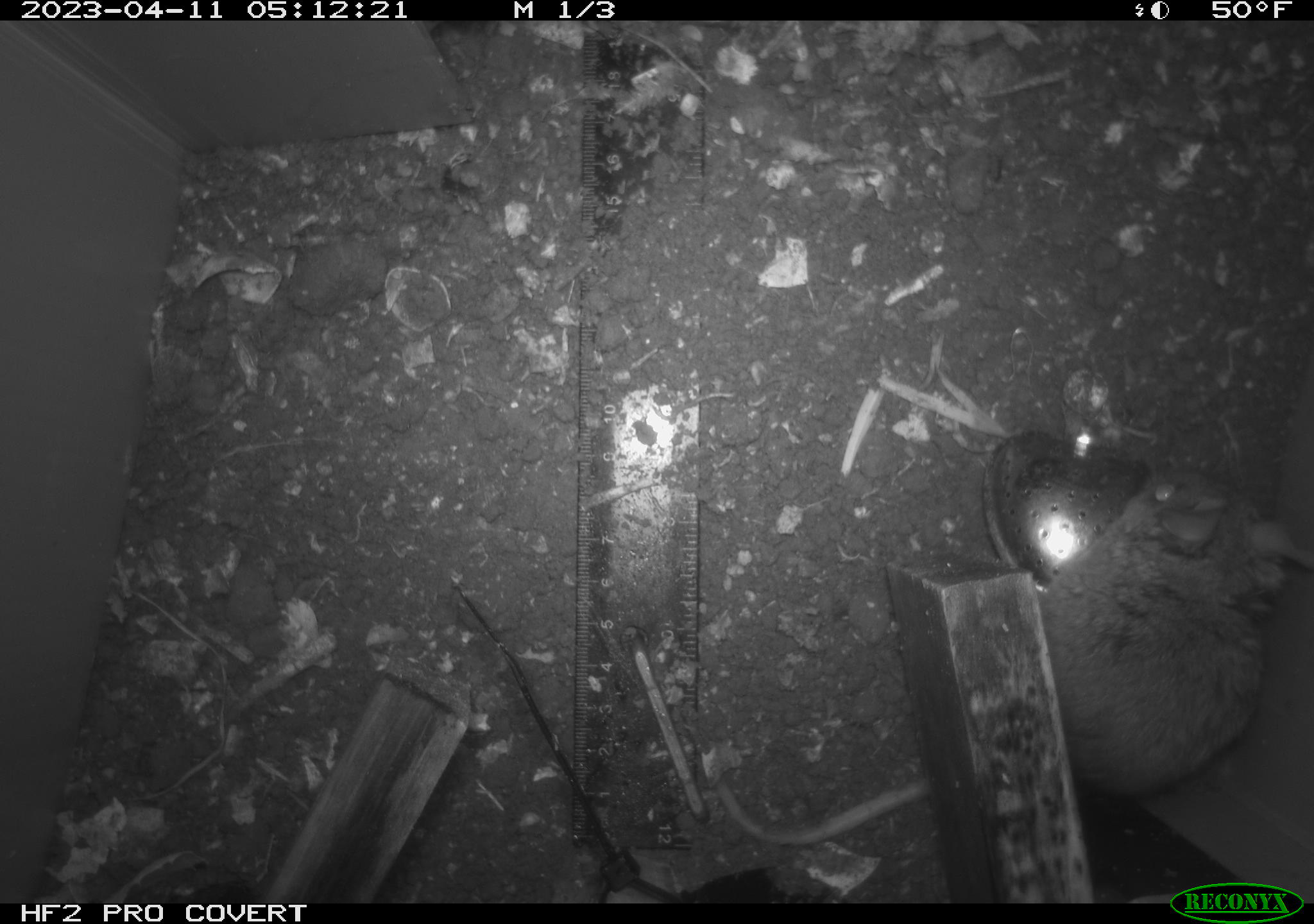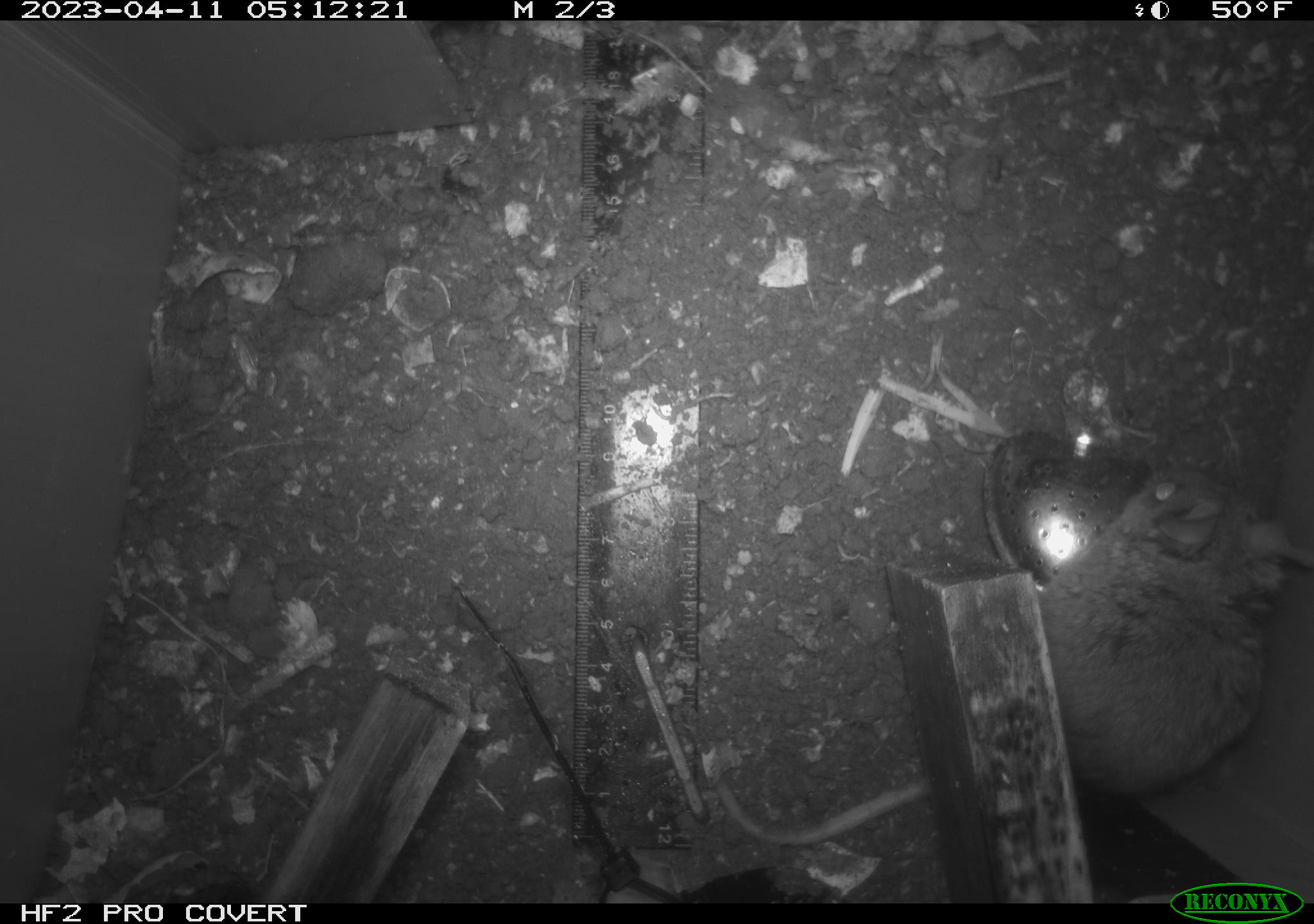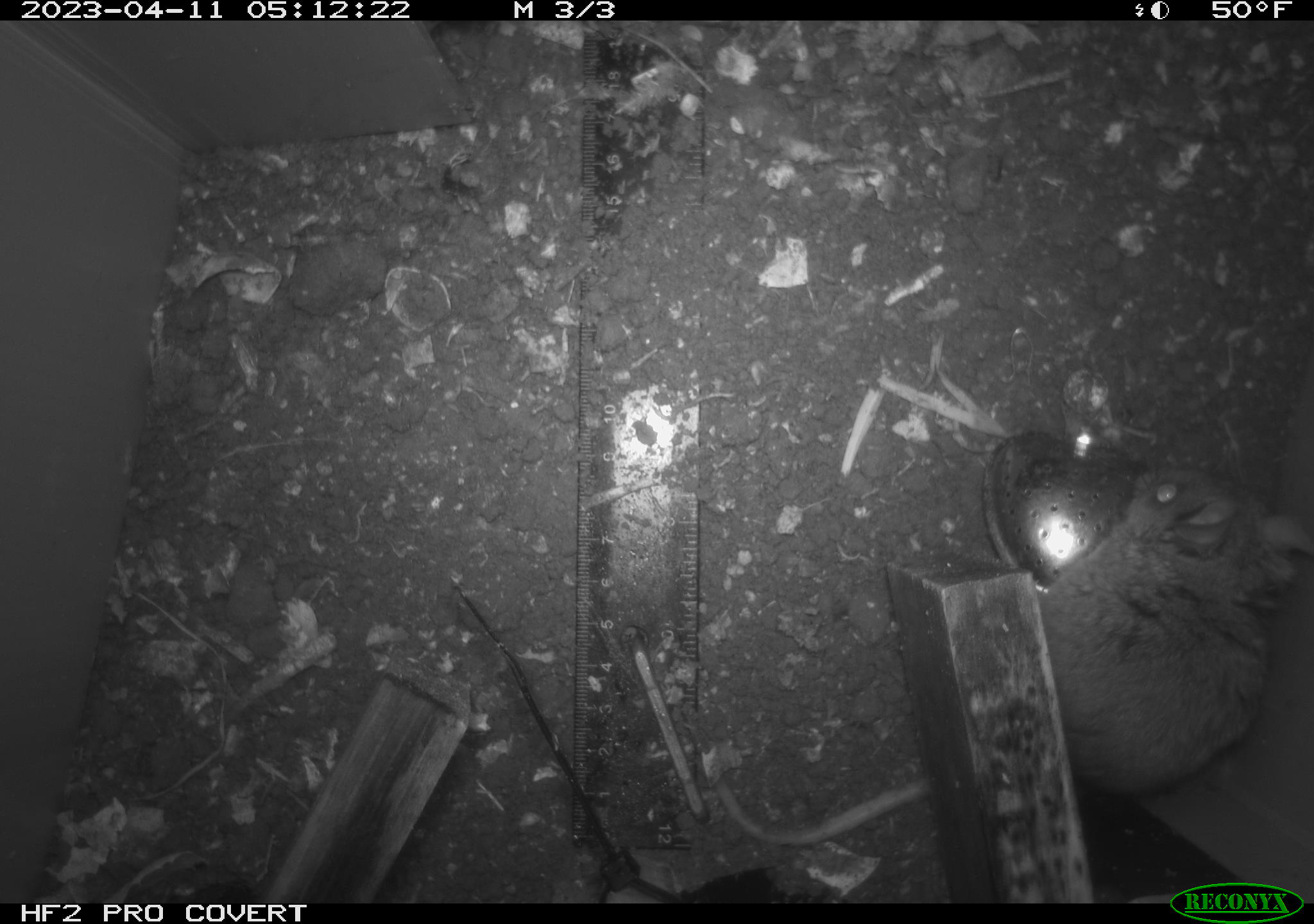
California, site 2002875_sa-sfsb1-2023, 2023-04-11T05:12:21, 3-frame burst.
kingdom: Animalia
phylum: Chordata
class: Mammalia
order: Rodentia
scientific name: Rodentia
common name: mouse species